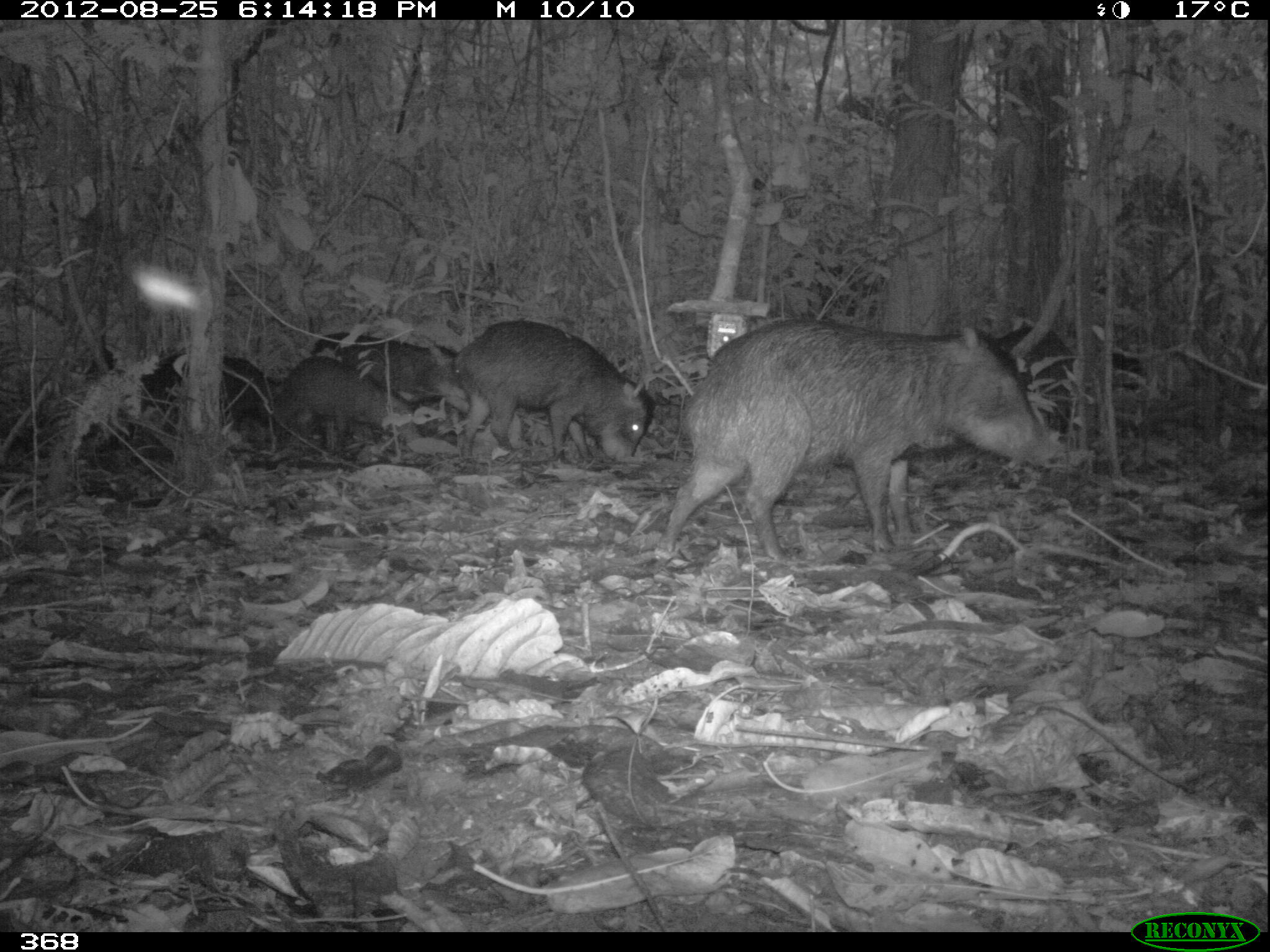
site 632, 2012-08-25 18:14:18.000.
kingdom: Animalia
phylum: Chordata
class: Mammalia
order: Artiodactyla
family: Tayassuidae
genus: Tayassu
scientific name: Tayassu pecari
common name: white-lipped peccary